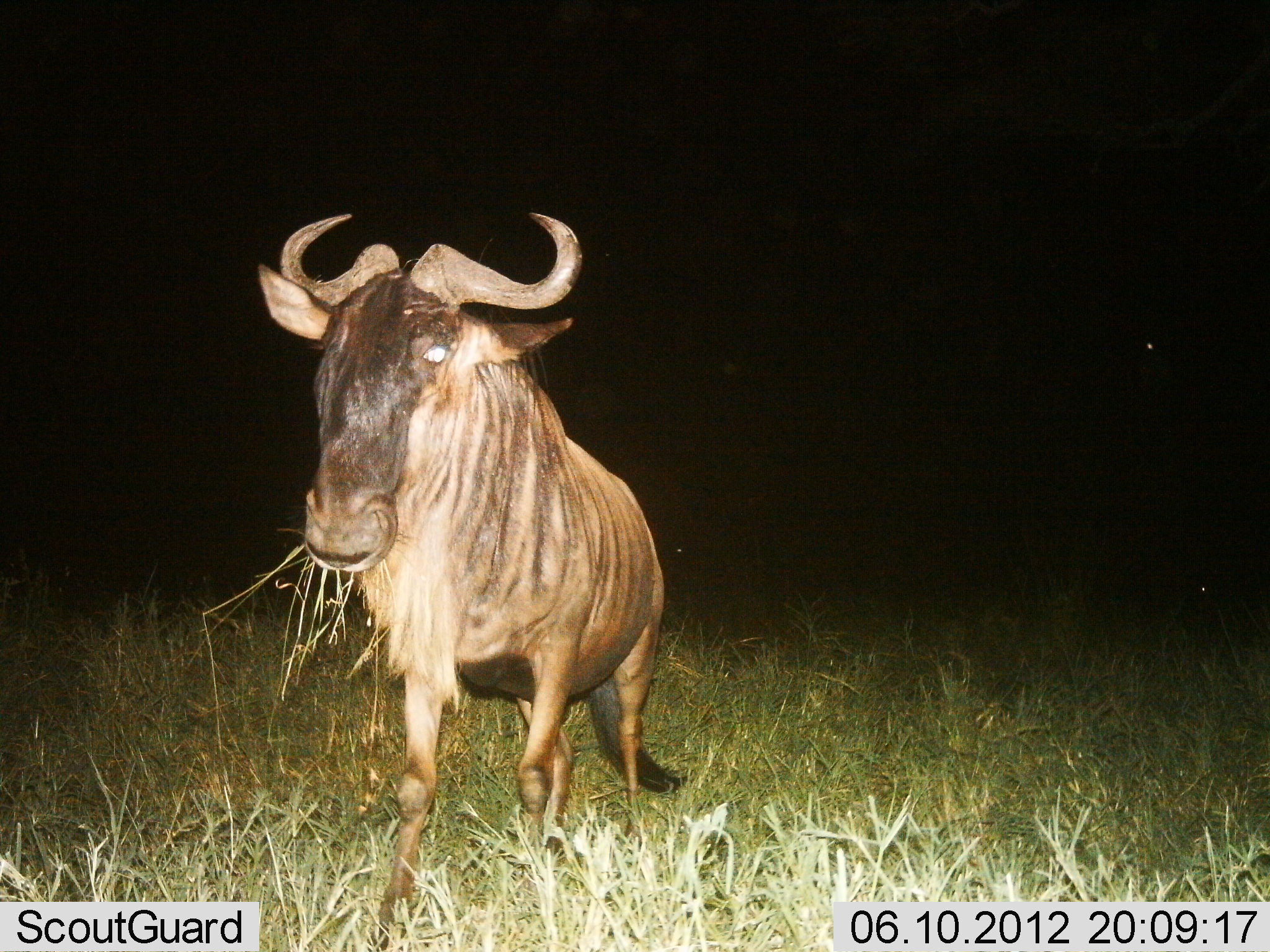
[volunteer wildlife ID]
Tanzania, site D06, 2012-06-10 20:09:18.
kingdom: Animalia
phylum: Chordata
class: Mammalia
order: Artiodactyla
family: Bovidae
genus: Connochaetes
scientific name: Connochaetes taurinus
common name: blue wildebeest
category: wildebeest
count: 1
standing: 40%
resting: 0%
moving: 10%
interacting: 0%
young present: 0%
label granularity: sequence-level